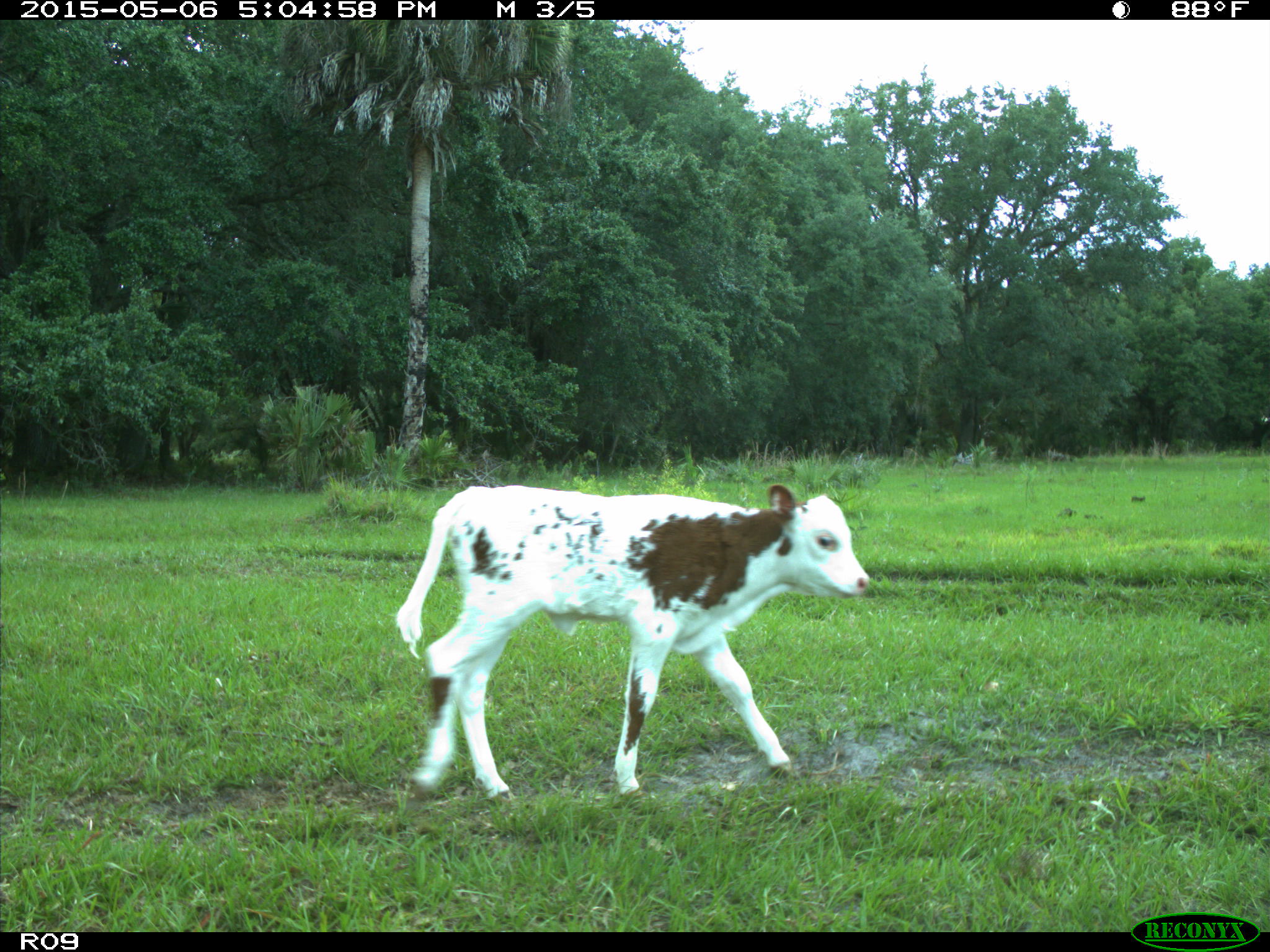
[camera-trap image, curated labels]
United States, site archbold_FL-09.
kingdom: Animalia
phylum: Chordata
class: Mammalia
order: Artiodactyla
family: Bovidae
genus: Bos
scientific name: Bos taurus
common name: domestic cow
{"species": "Bos taurus (domestic cow)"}